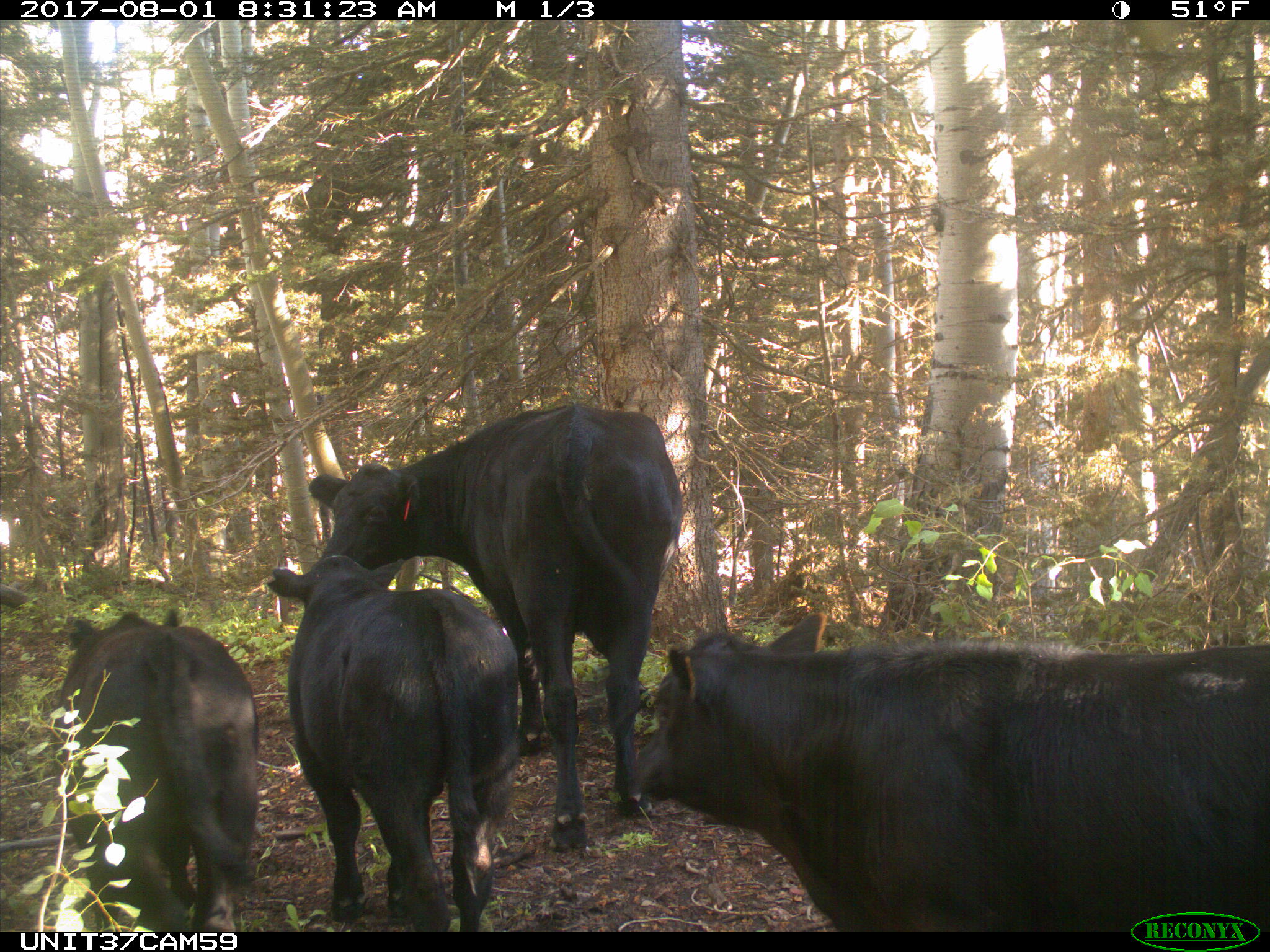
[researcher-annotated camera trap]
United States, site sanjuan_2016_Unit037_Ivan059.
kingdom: Animalia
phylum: Chordata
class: Mammalia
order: Artiodactyla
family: Bovidae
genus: Bos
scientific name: Bos taurus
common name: domestic cow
Bos taurus (domestic cow).